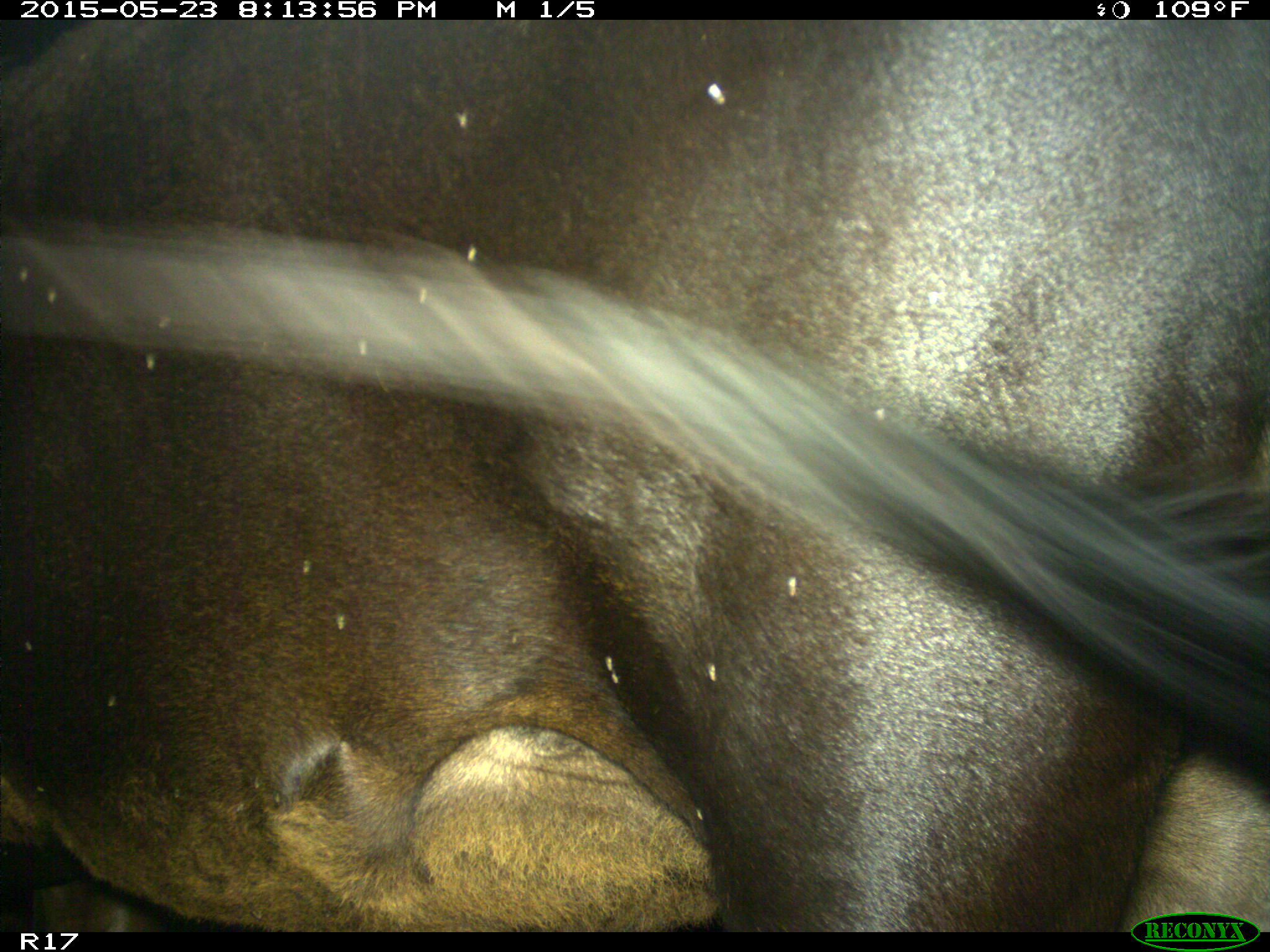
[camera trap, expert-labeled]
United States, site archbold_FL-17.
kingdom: Animalia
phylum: Chordata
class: Mammalia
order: Artiodactyla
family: Bovidae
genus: Bos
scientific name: Bos taurus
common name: domestic cow